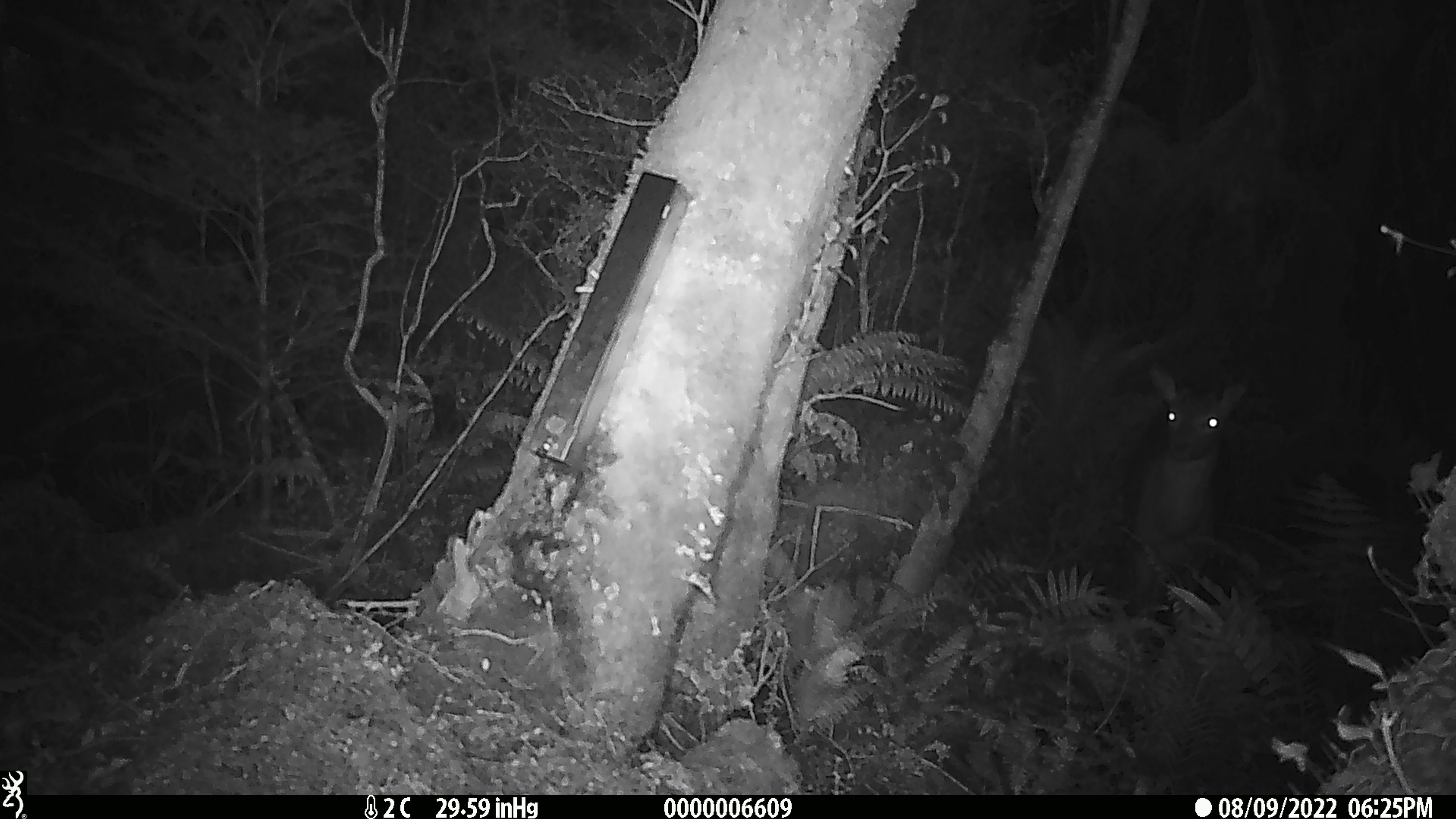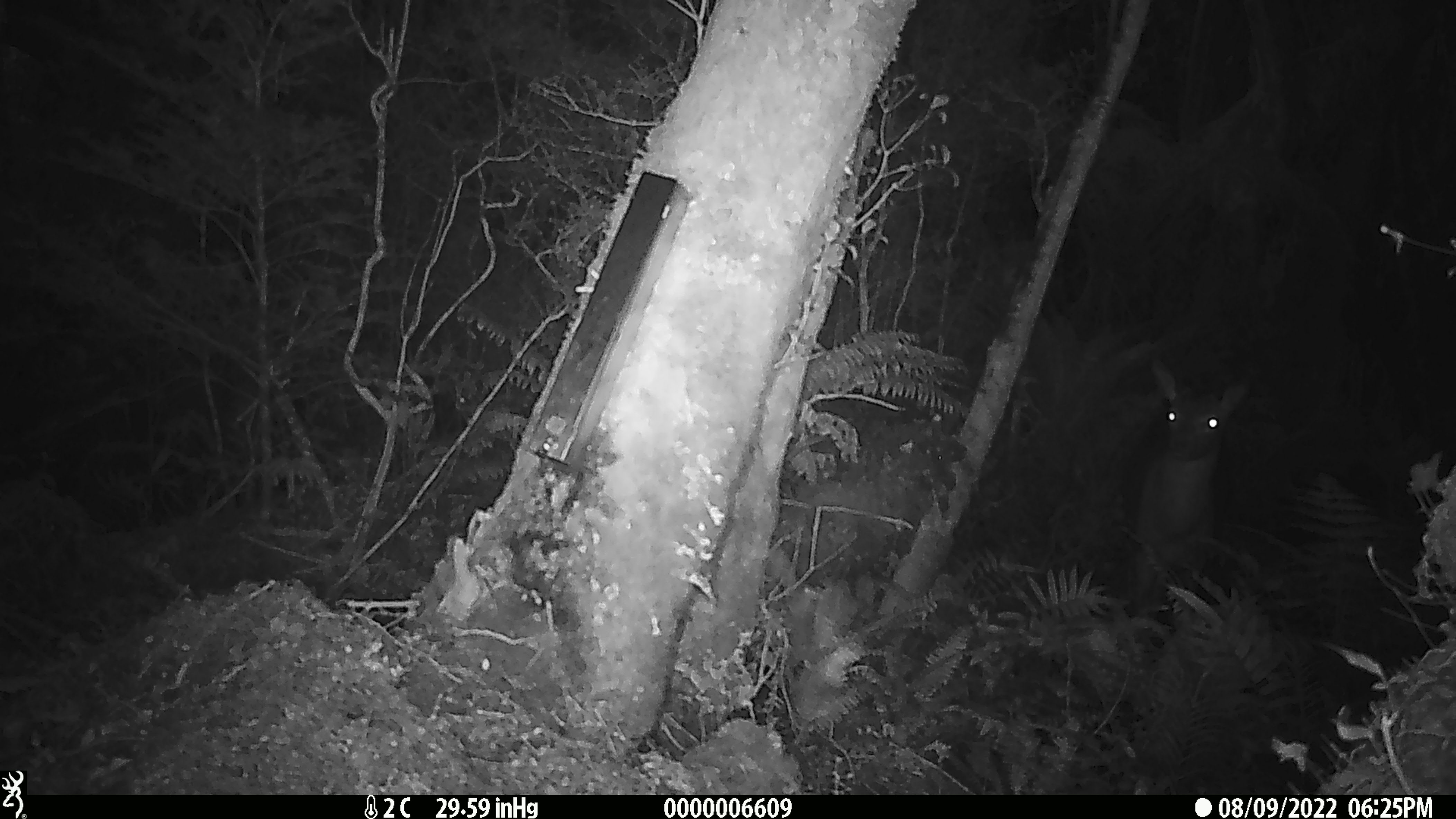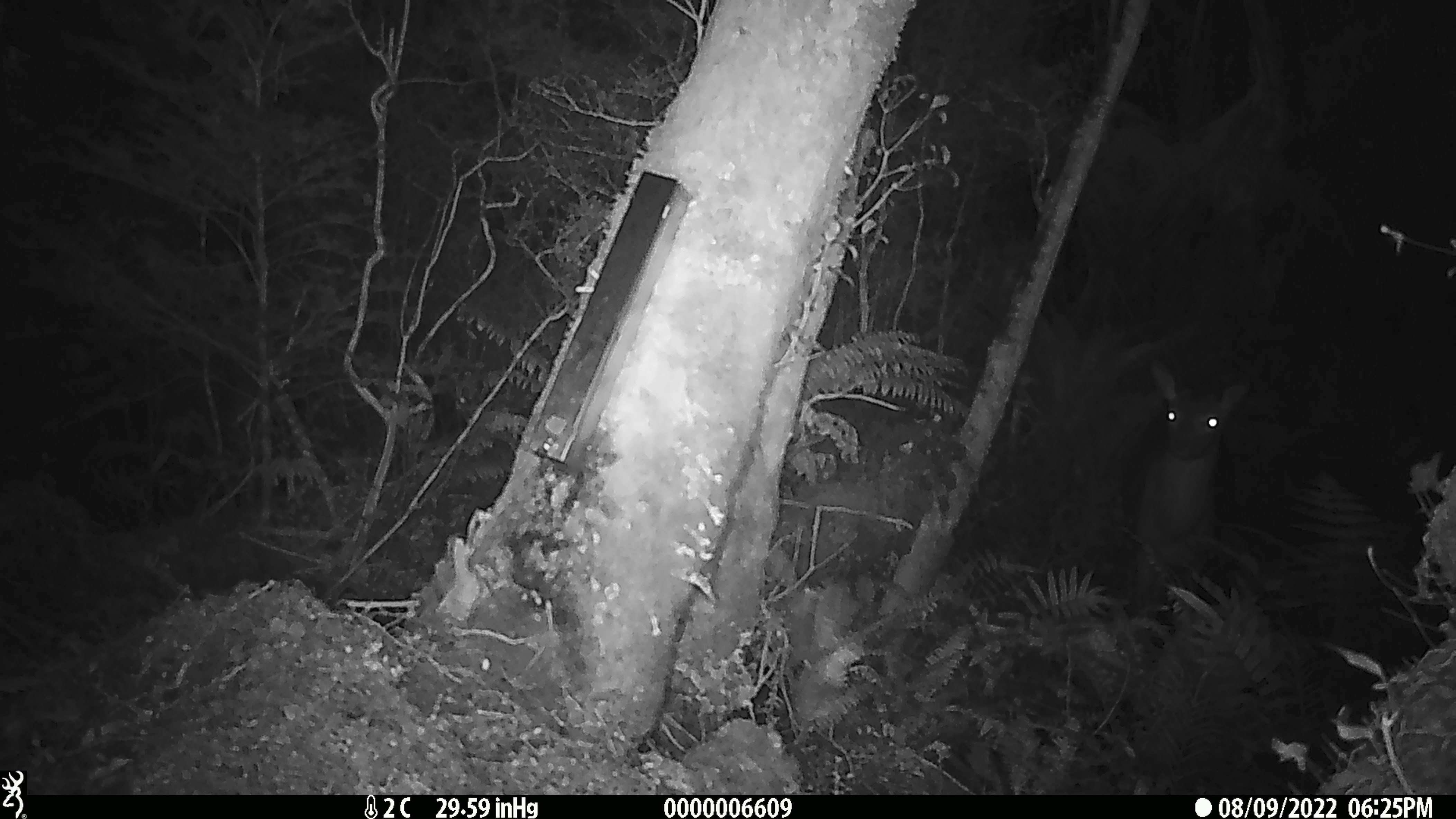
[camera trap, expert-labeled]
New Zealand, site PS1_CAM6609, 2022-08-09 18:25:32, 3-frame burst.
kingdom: Animalia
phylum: Chordata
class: Mammalia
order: Artiodactyla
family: Cervidae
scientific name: Cervidae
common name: deer